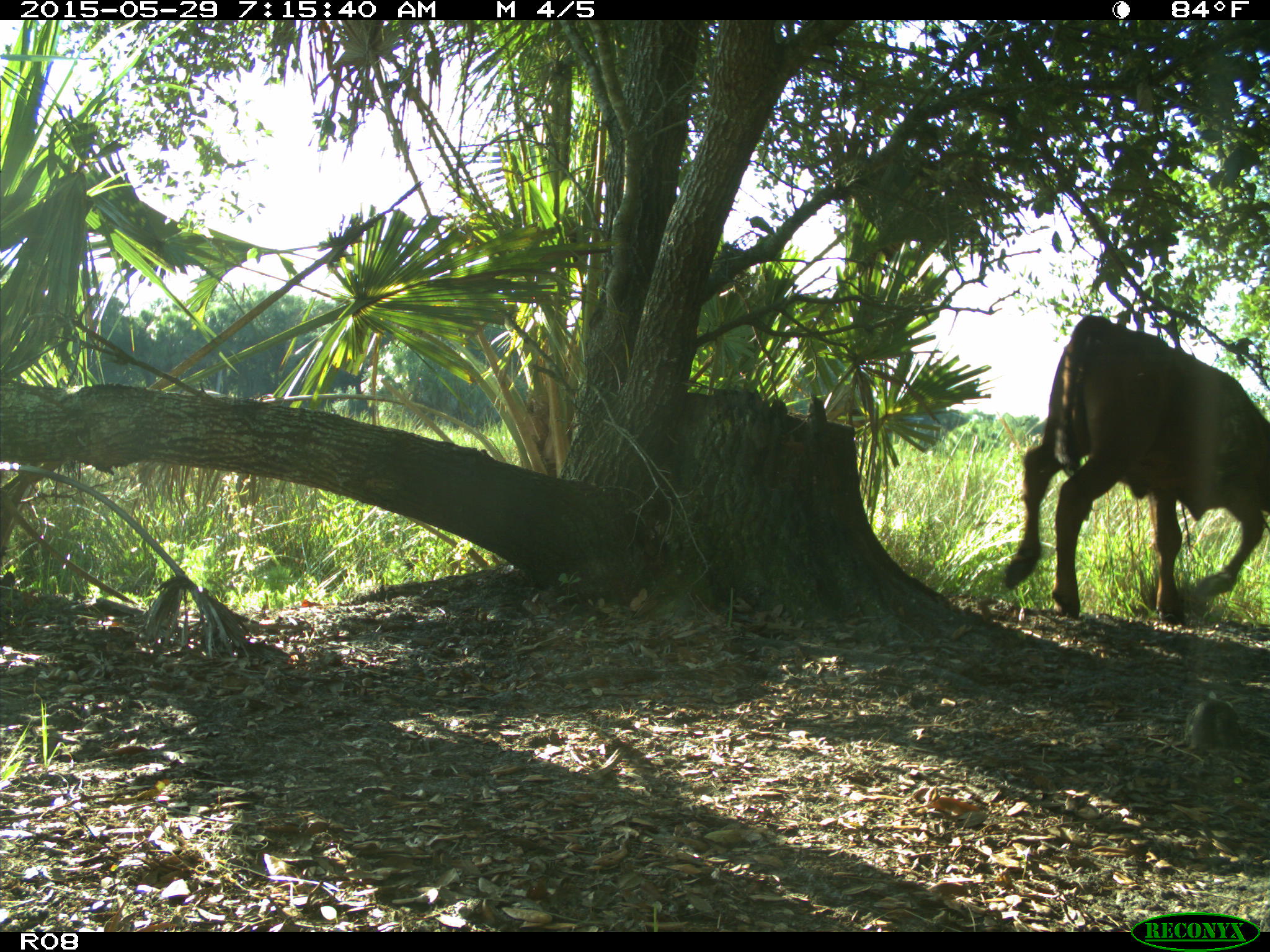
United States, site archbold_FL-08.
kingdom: Animalia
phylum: Chordata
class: Mammalia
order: Artiodactyla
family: Bovidae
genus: Bos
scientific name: Bos taurus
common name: domestic cow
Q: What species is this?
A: Bos taurus (domestic cow).